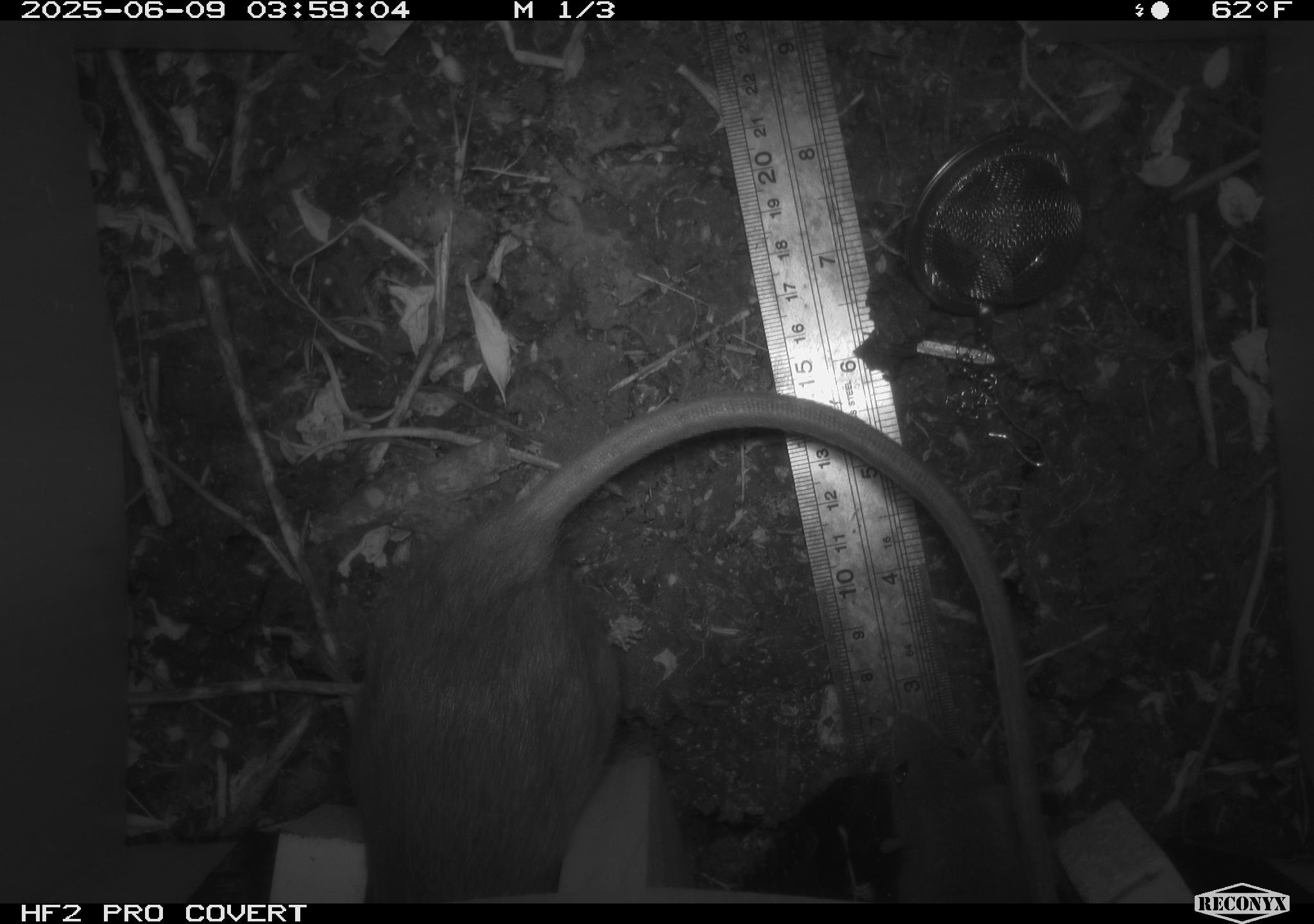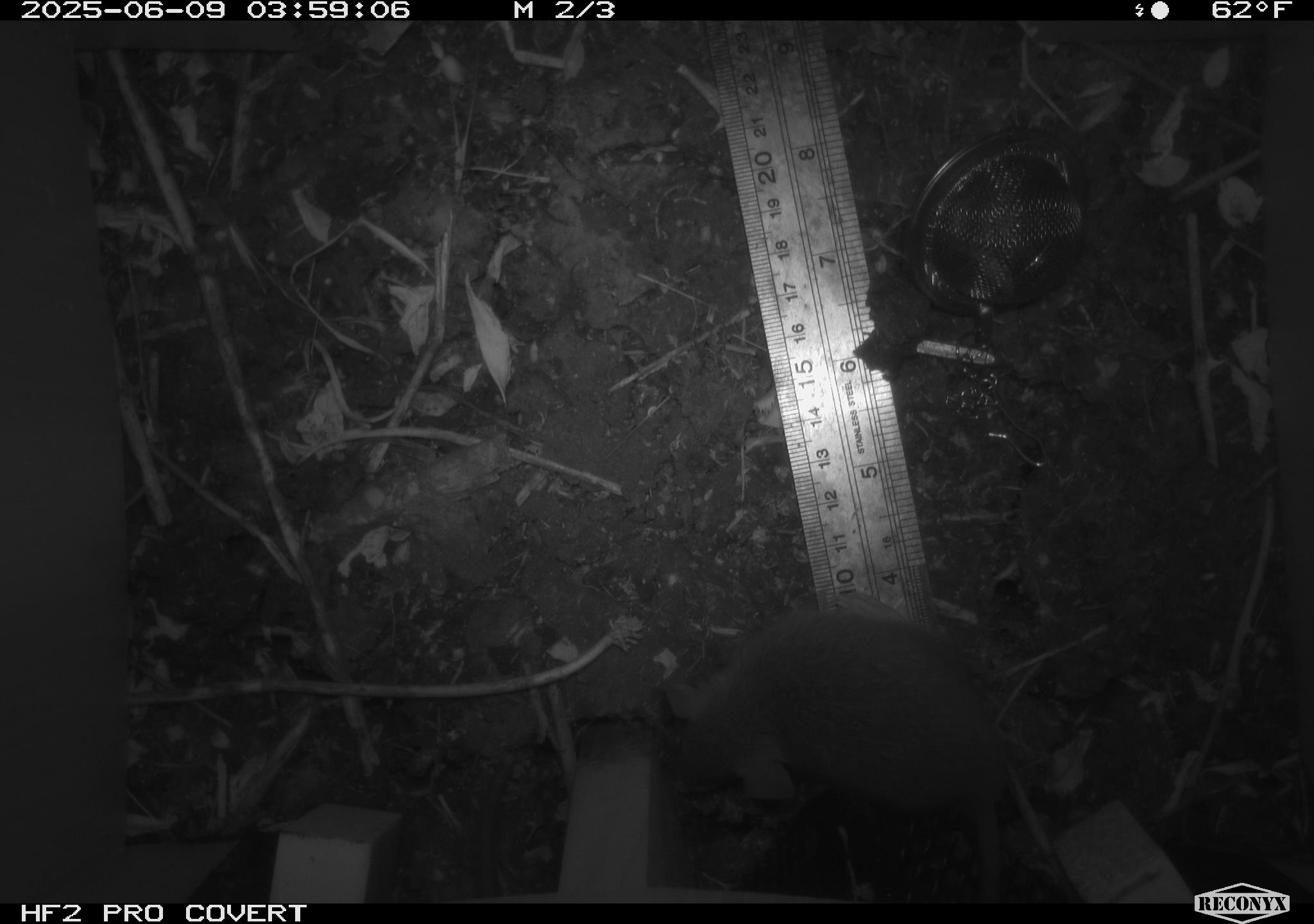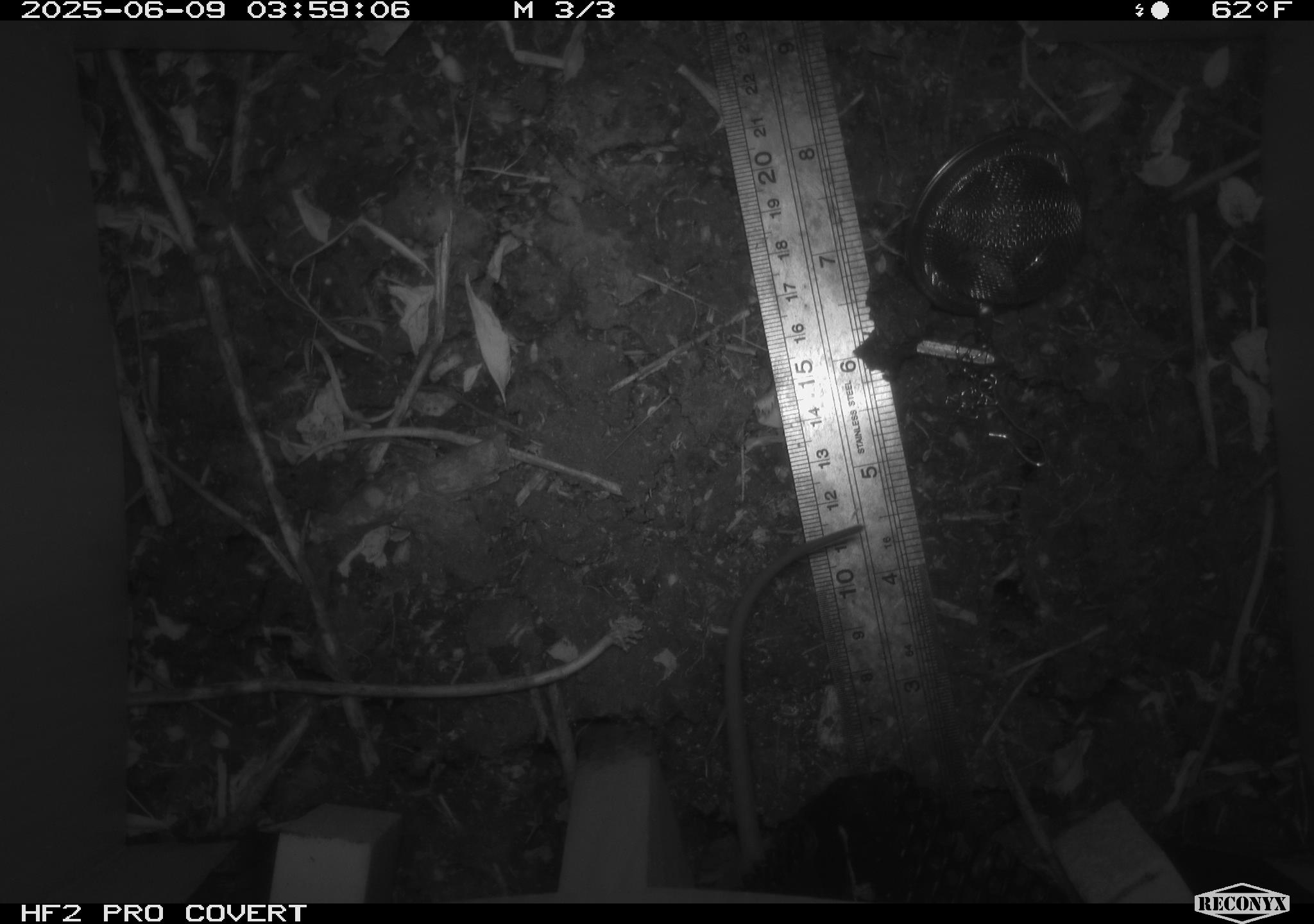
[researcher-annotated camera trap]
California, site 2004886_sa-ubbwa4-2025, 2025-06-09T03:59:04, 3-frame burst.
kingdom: Animalia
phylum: Chordata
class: Mammalia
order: Rodentia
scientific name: Rodentia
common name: rodent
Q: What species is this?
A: Rodent (Rodentia).